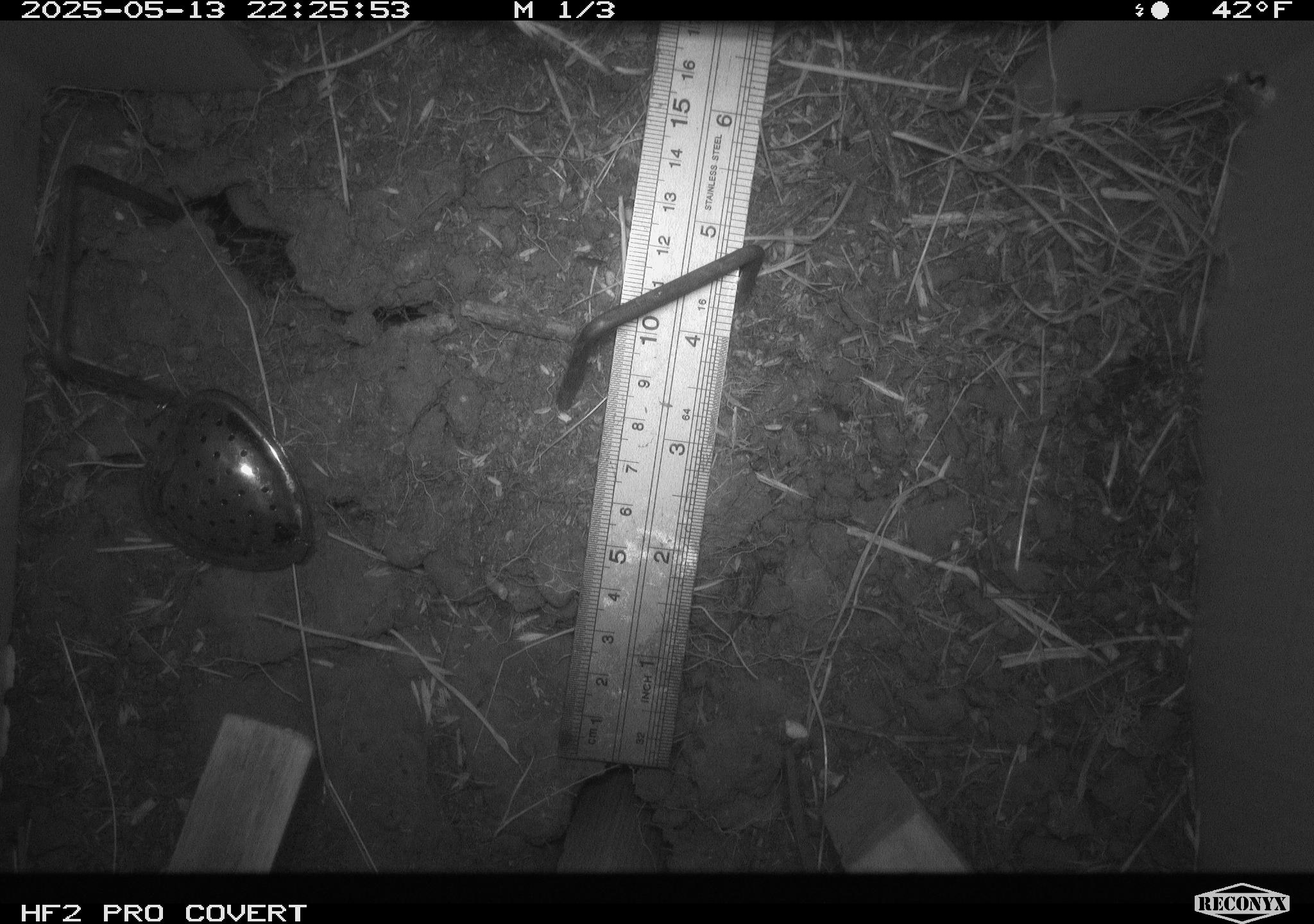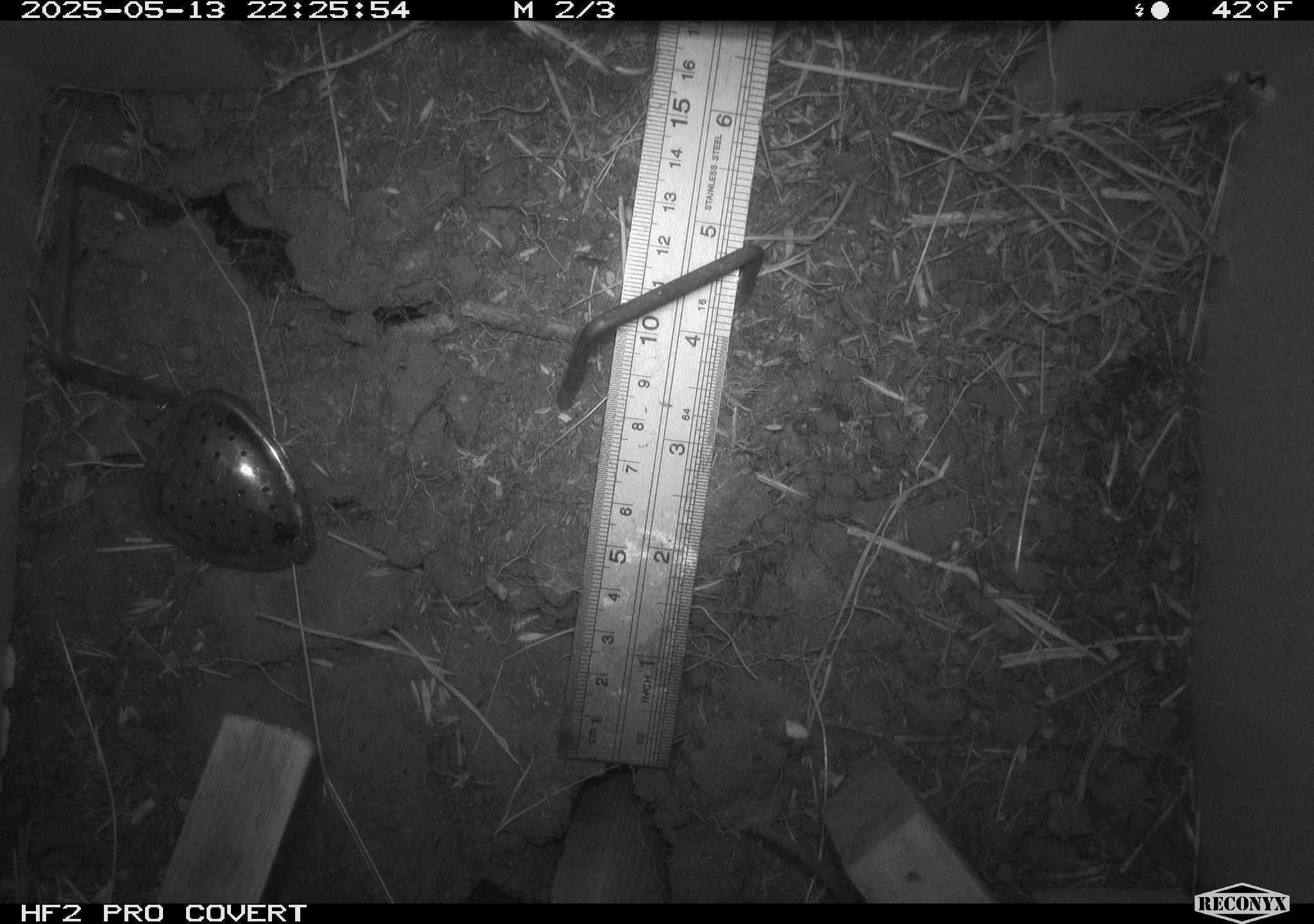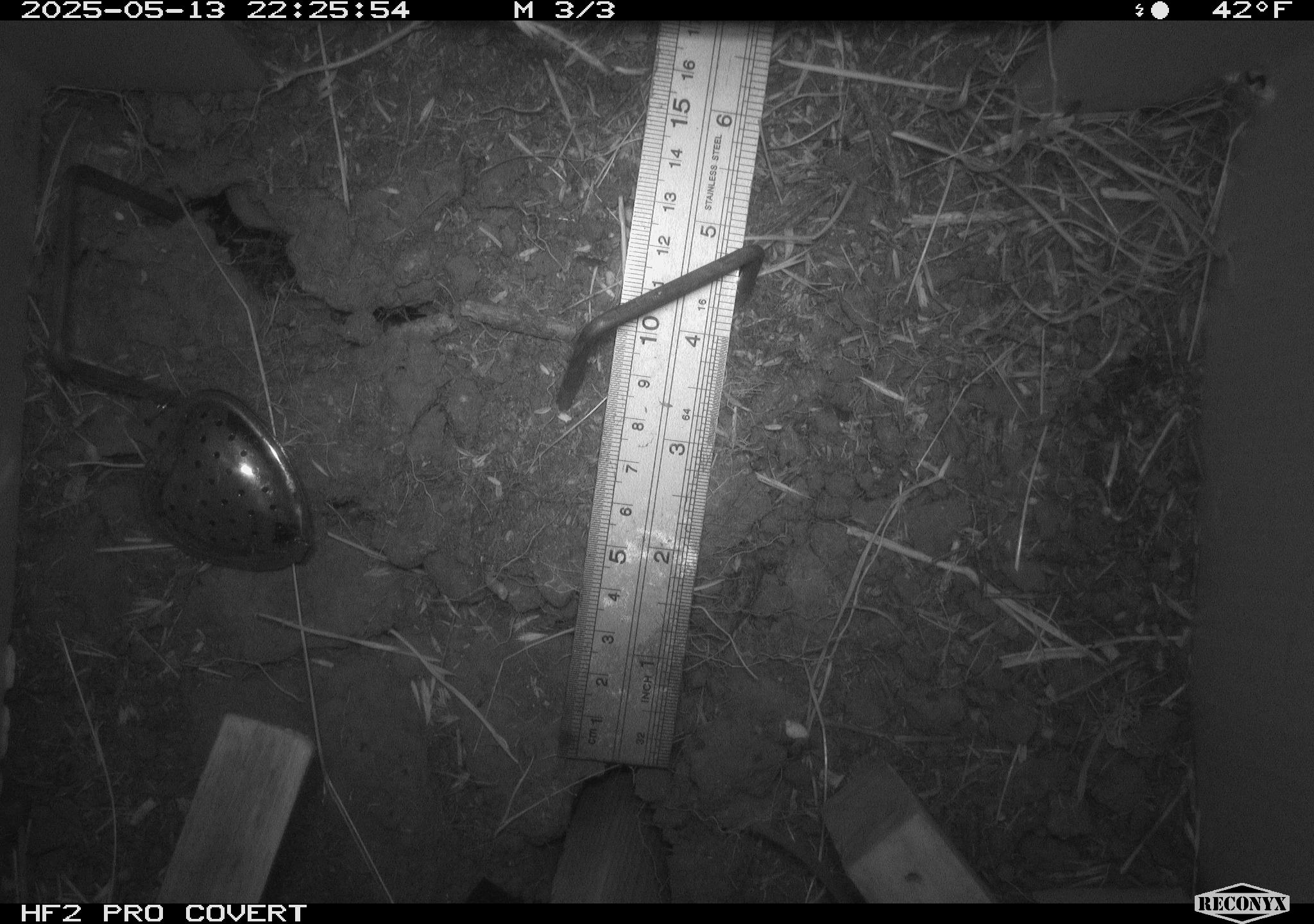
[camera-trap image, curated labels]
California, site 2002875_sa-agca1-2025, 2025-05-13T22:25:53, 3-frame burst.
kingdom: Animalia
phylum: Chordata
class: Mammalia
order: Rodentia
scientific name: Rodentia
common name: mouse species